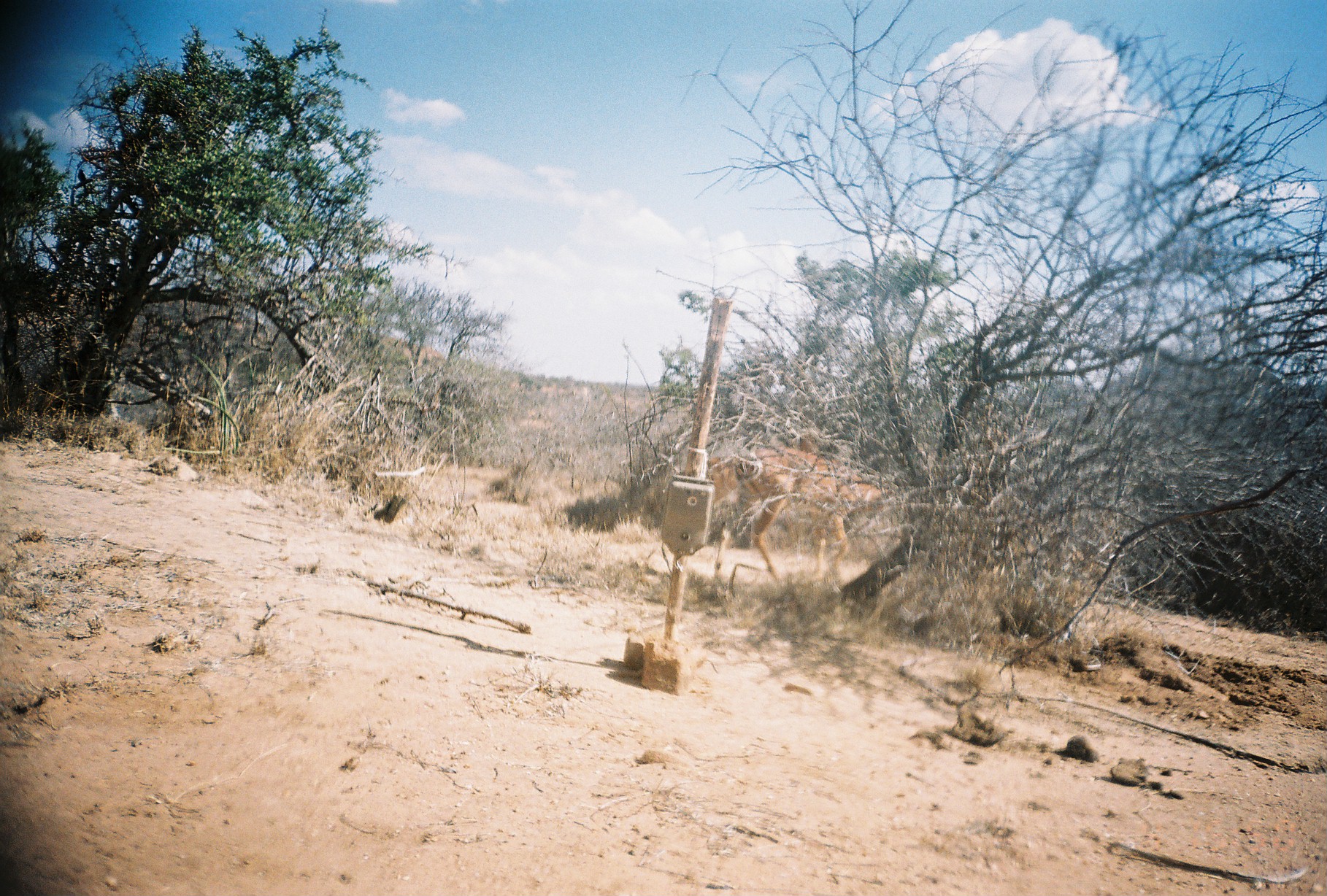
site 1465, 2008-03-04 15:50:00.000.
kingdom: Animalia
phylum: Chordata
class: Mammalia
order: Artiodactyla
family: Bovidae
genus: Aepyceros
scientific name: Aepyceros melampus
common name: impala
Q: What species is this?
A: Aepyceros melampus (impala).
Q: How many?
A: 2.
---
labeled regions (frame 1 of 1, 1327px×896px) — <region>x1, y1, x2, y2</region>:
aepyceros melampus: <region>707, 447, 885, 591</region>